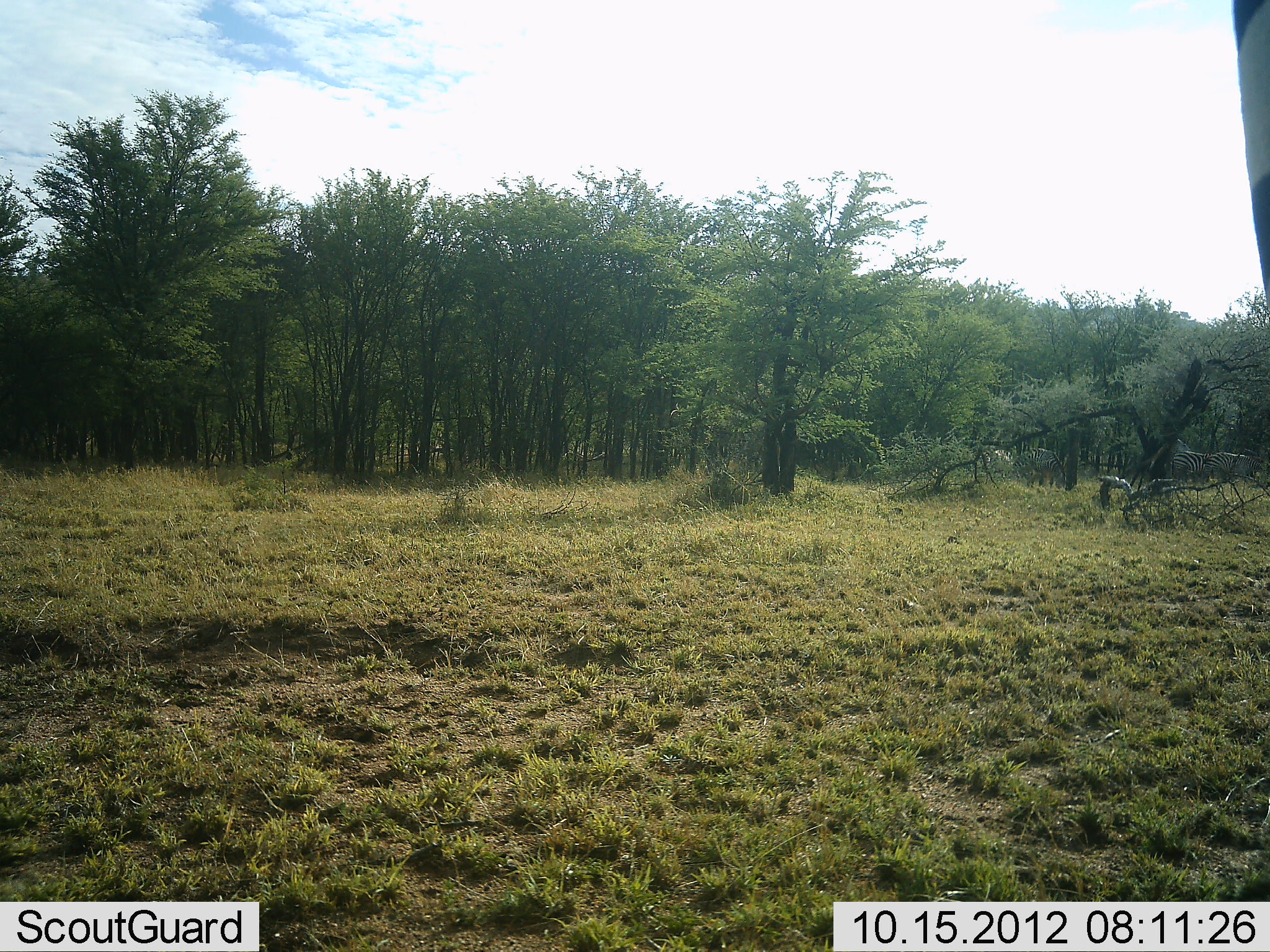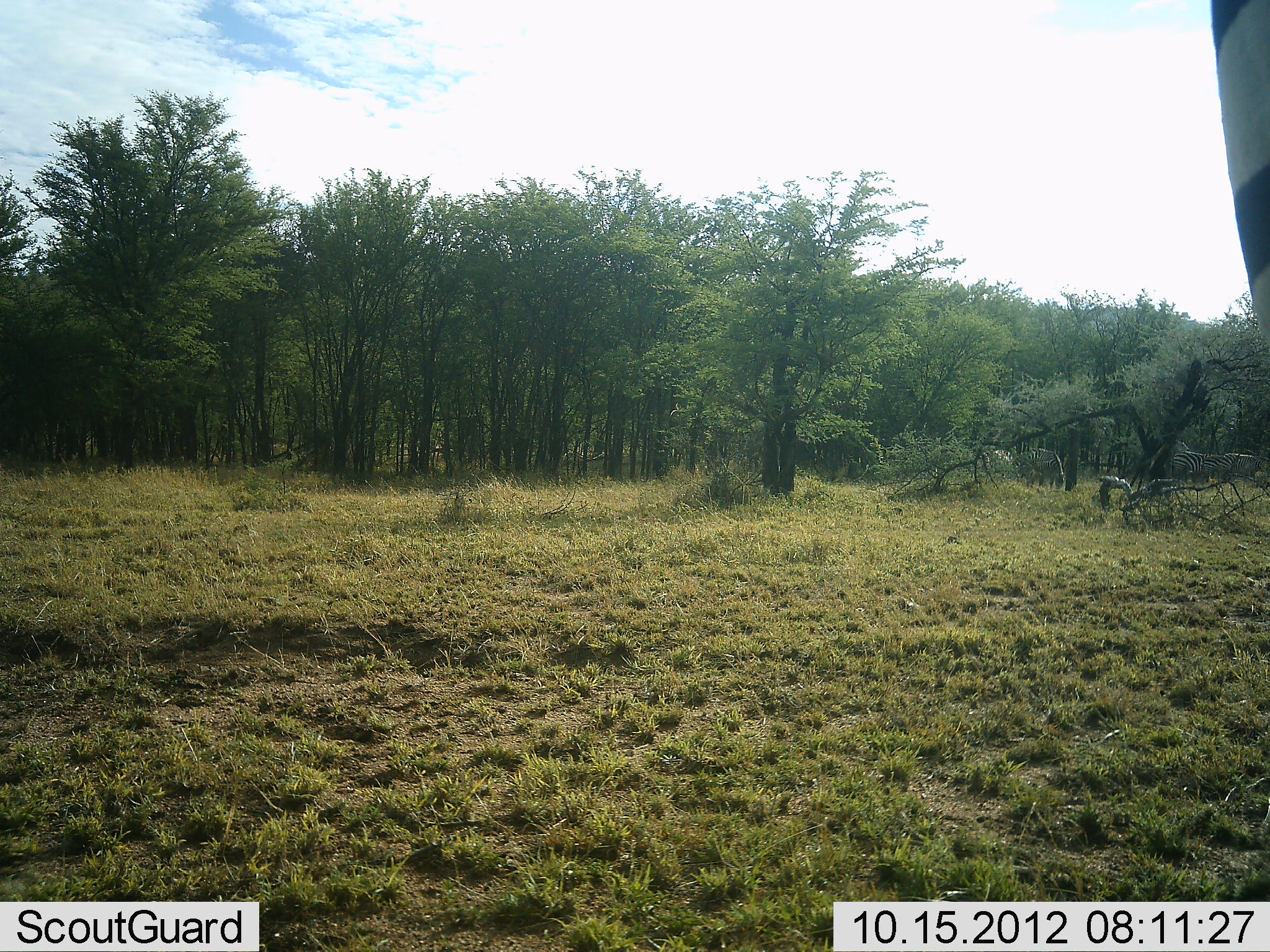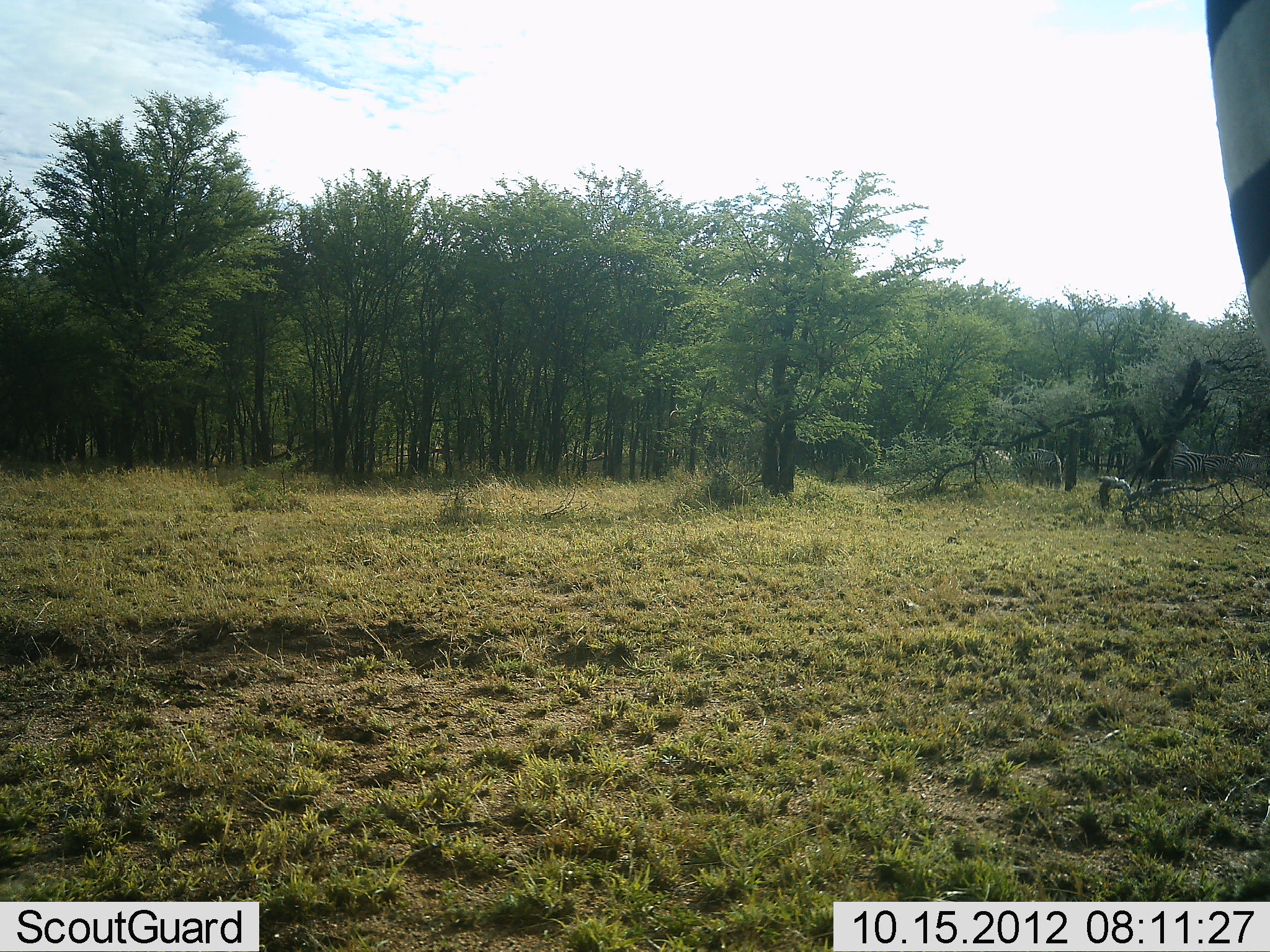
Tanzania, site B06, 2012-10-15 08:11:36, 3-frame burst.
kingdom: Animalia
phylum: Chordata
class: Mammalia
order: Perissodactyla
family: Equidae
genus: Equus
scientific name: Equus quagga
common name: plains zebra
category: zebra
Zebra (plains zebra) (Equus quagga), count 3. Behavior (volunteer vote fractions): standing 90%, resting 0%, moving 20%, interacting 0%. Young present (vote fraction): 0%. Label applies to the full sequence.